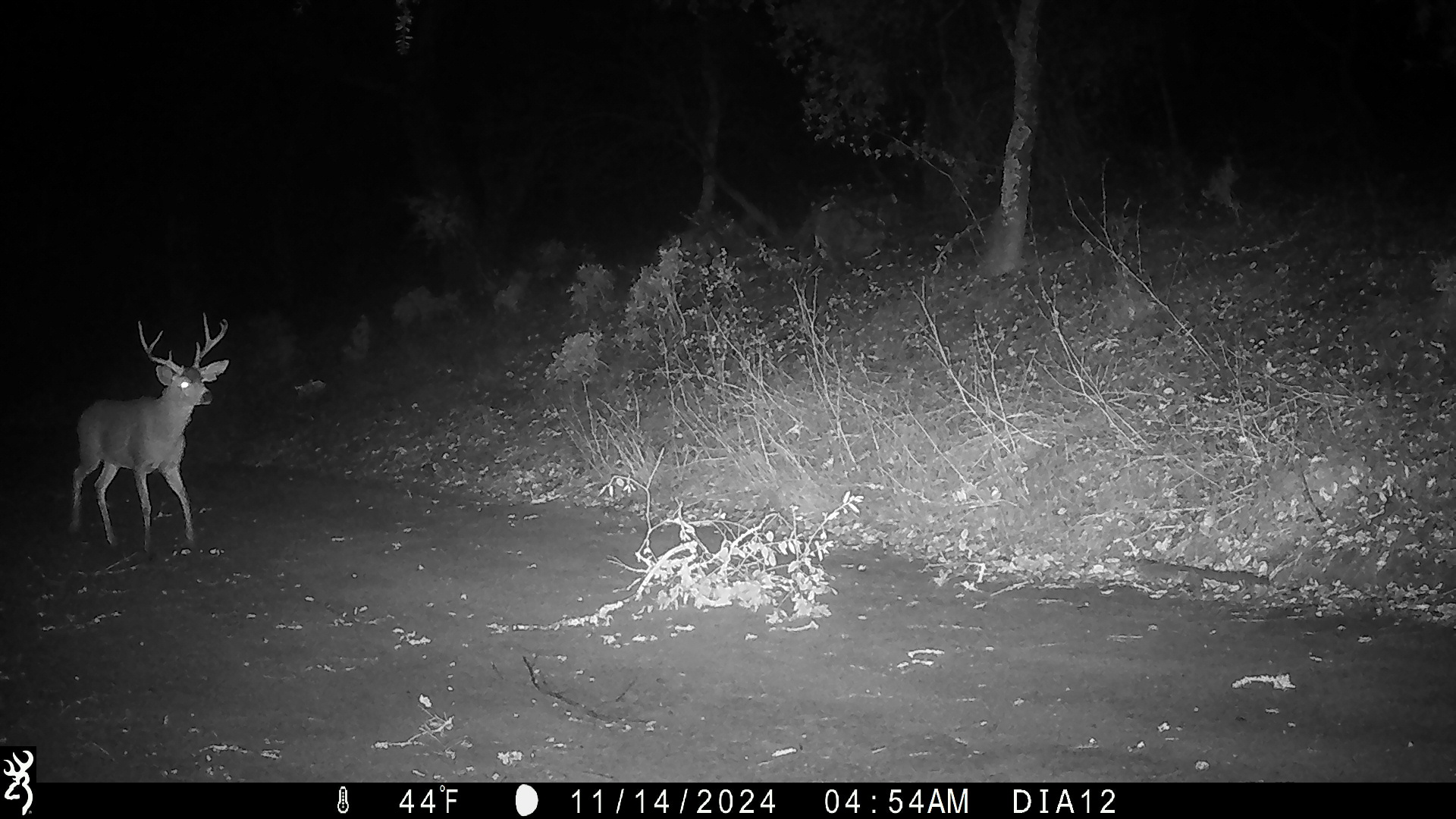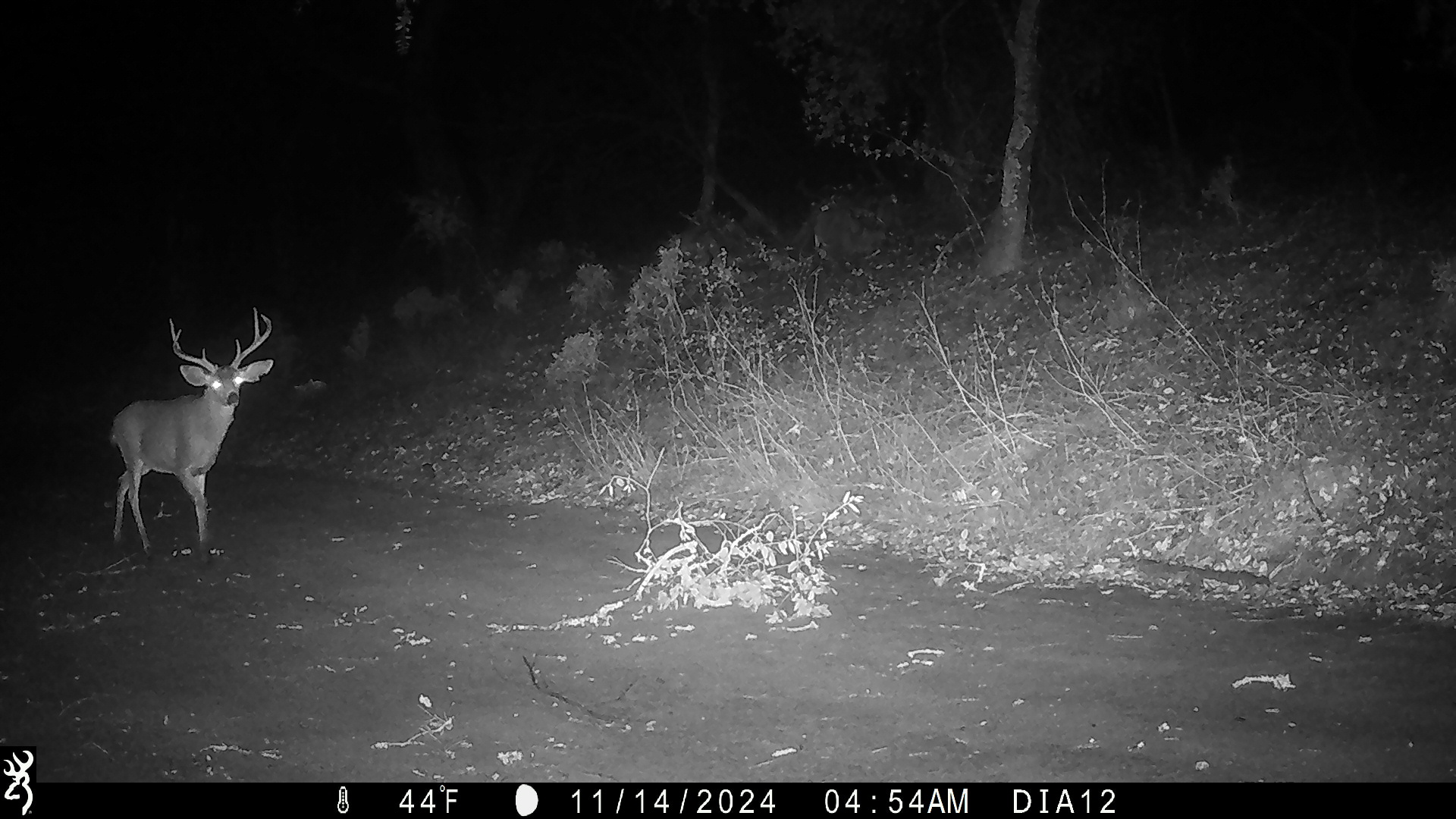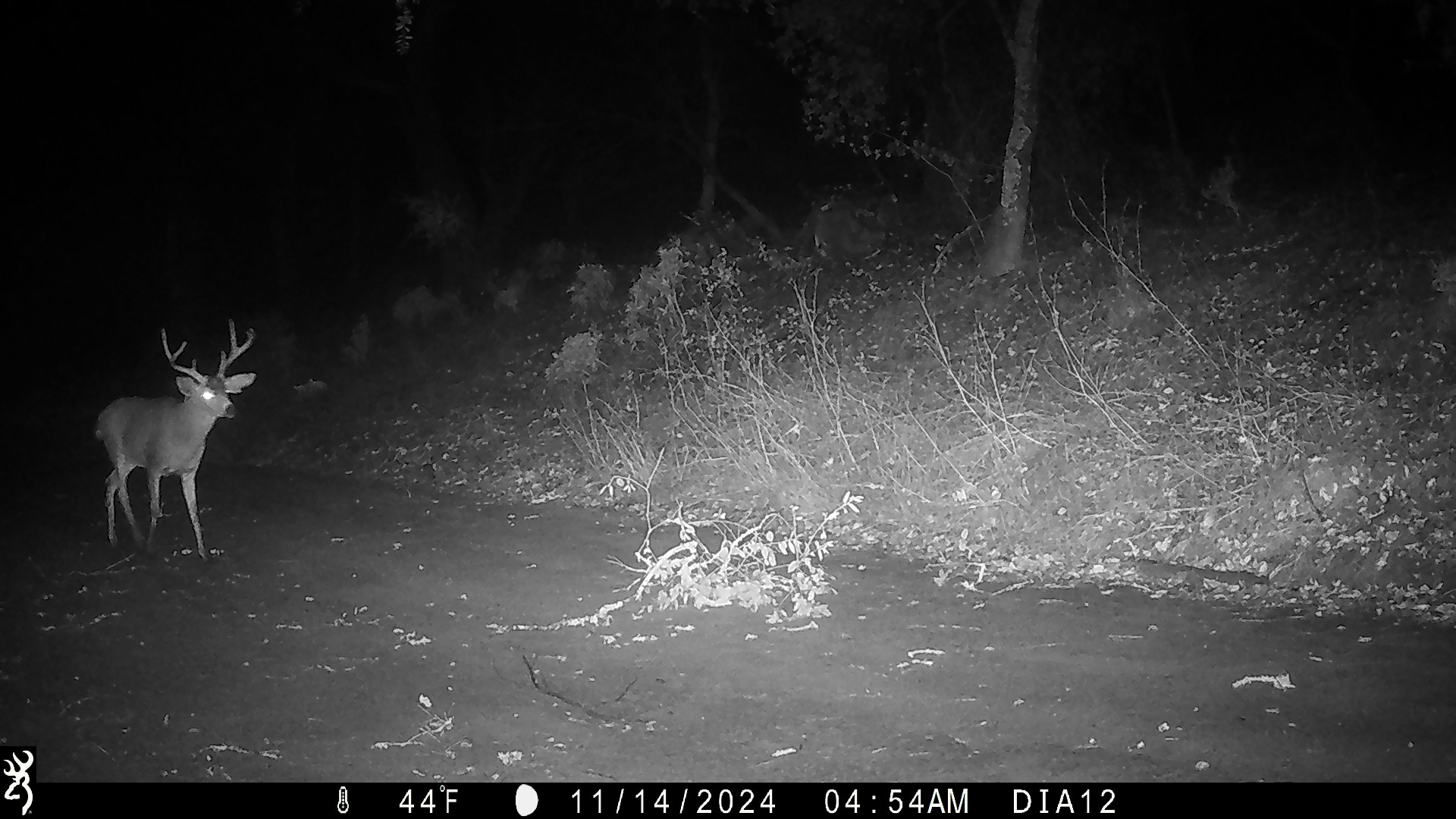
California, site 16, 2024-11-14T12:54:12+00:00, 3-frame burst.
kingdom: Animalia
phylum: Chordata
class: Mammalia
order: Artiodactyla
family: Cervidae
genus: Odocoileus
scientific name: Odocoileus hemionus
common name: mule deer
Mule deer (Odocoileus hemionus).